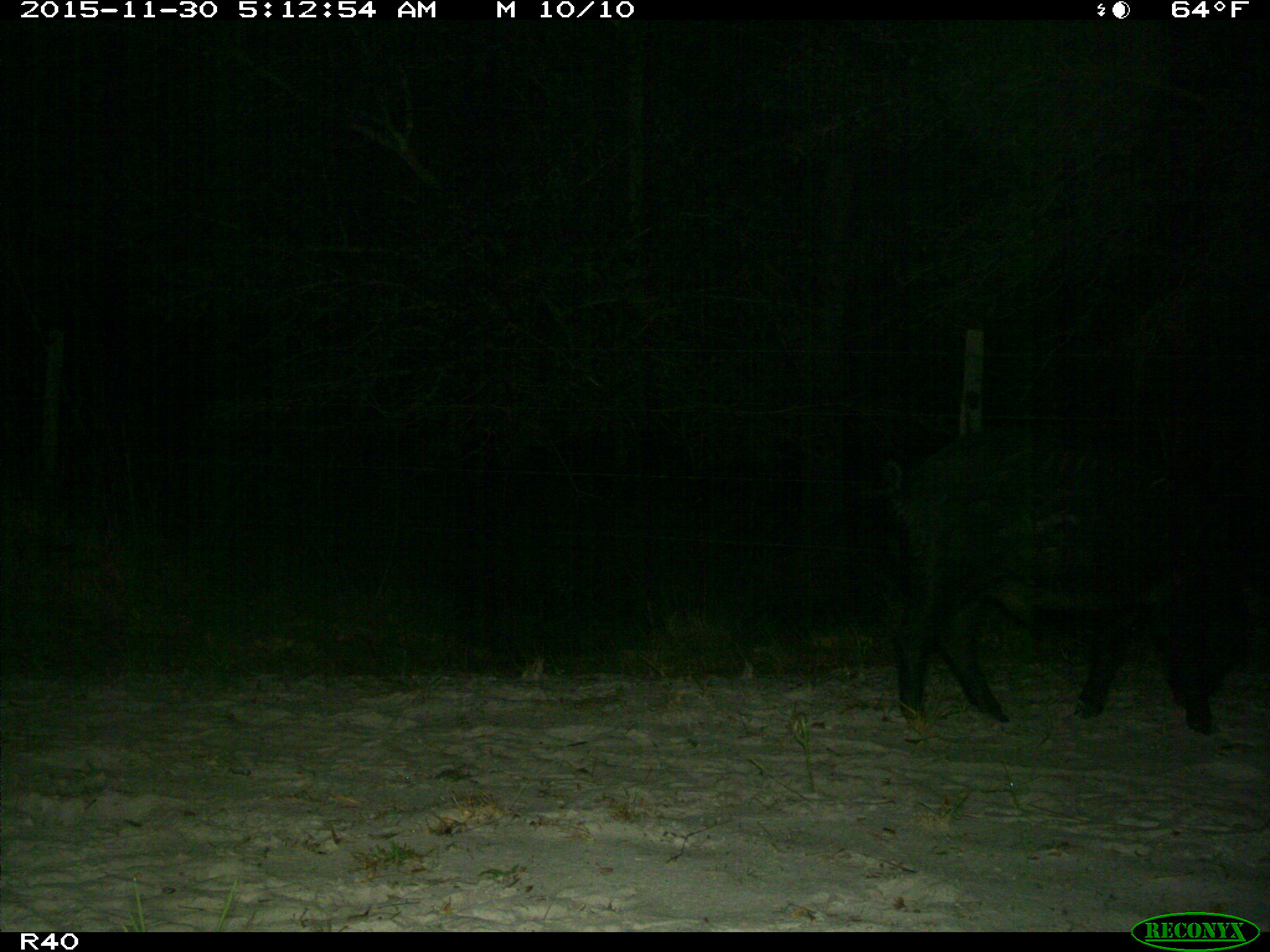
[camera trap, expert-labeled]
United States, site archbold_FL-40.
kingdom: Animalia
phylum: Chordata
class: Mammalia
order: Artiodactyla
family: Suidae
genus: Sus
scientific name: Sus scrofa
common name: wild boar